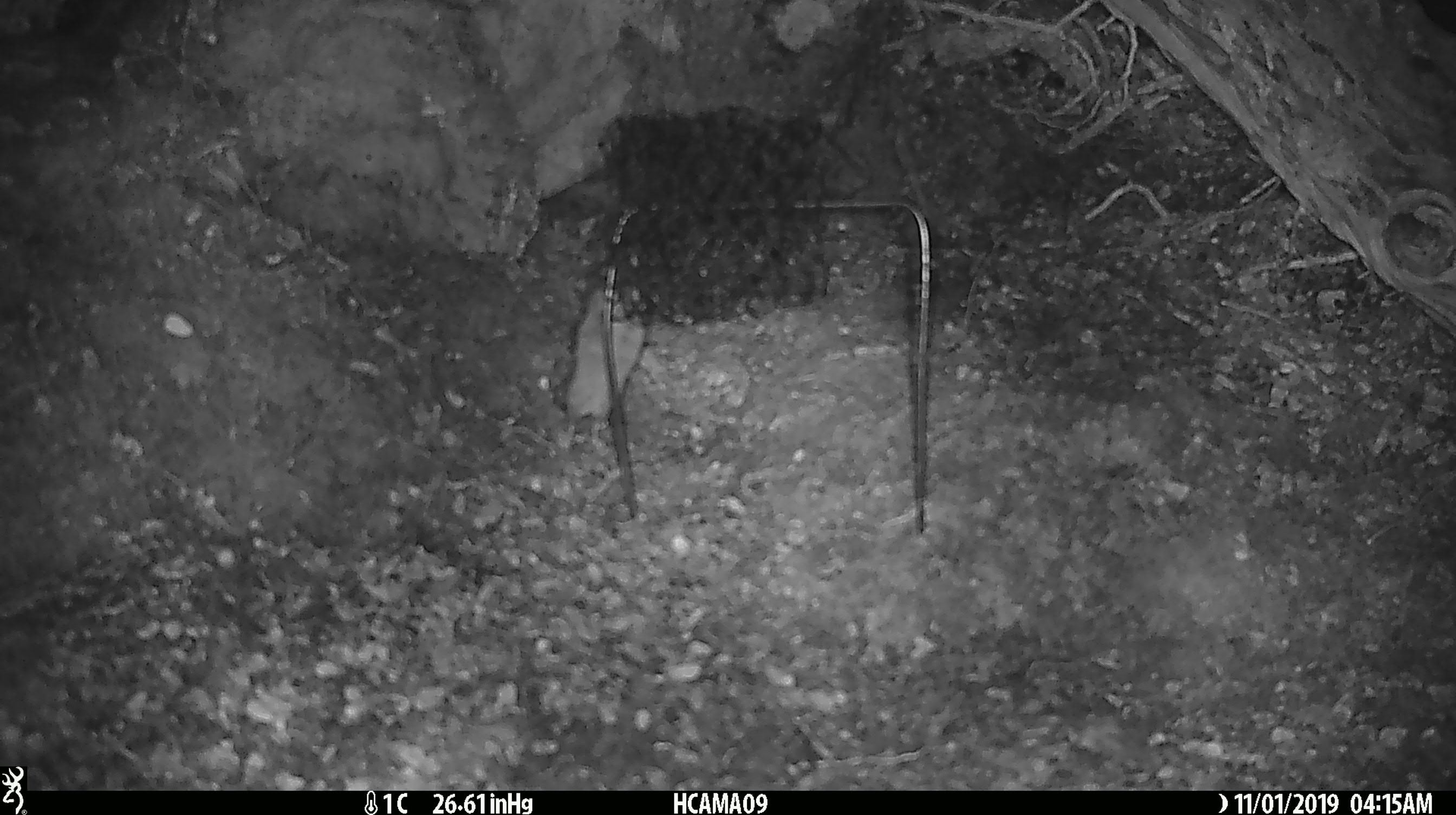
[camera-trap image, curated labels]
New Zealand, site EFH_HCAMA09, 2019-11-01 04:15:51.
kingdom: Animalia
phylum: Chordata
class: Mammalia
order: Rodentia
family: Muridae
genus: Mus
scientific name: Mus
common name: mouse